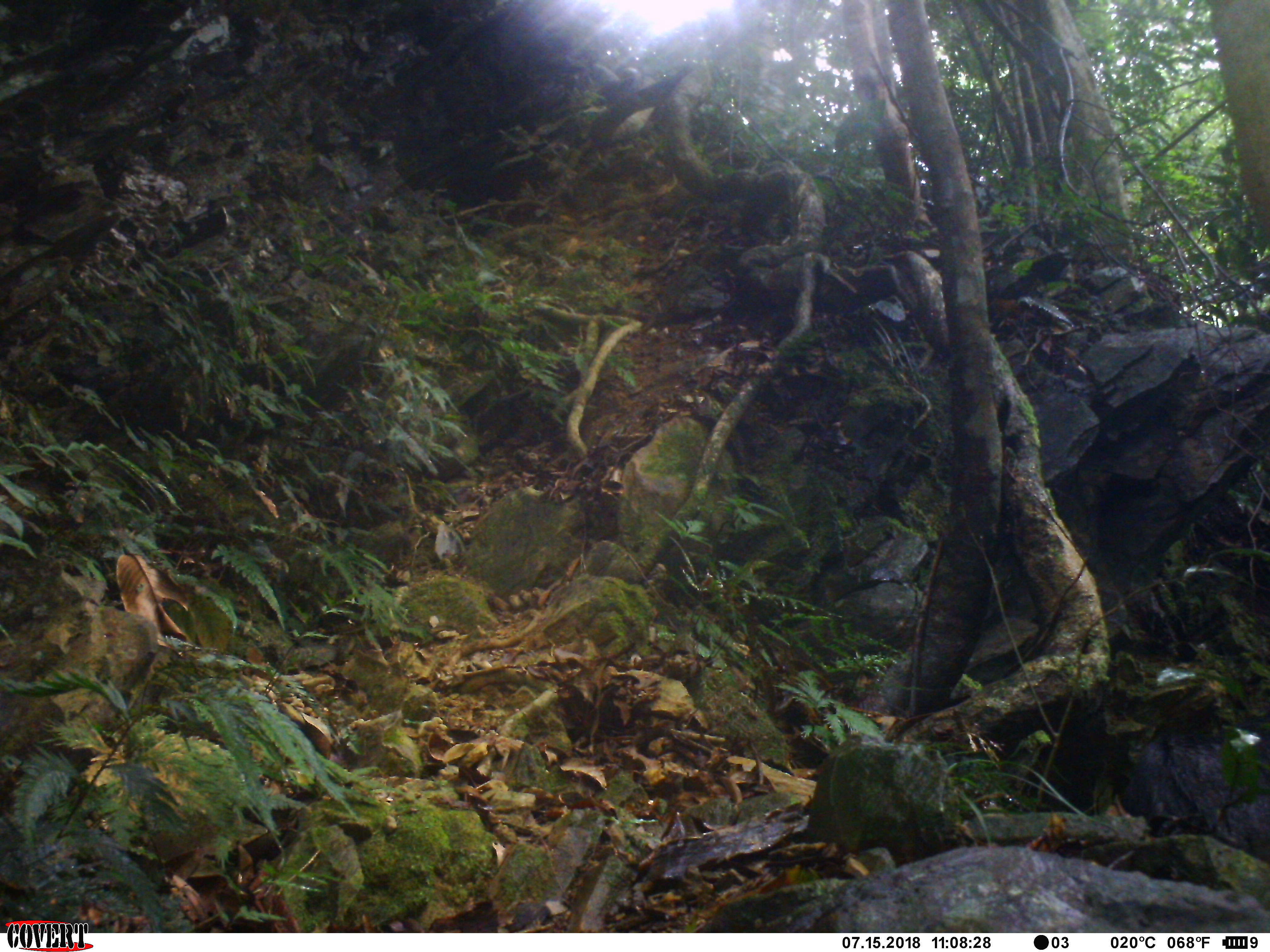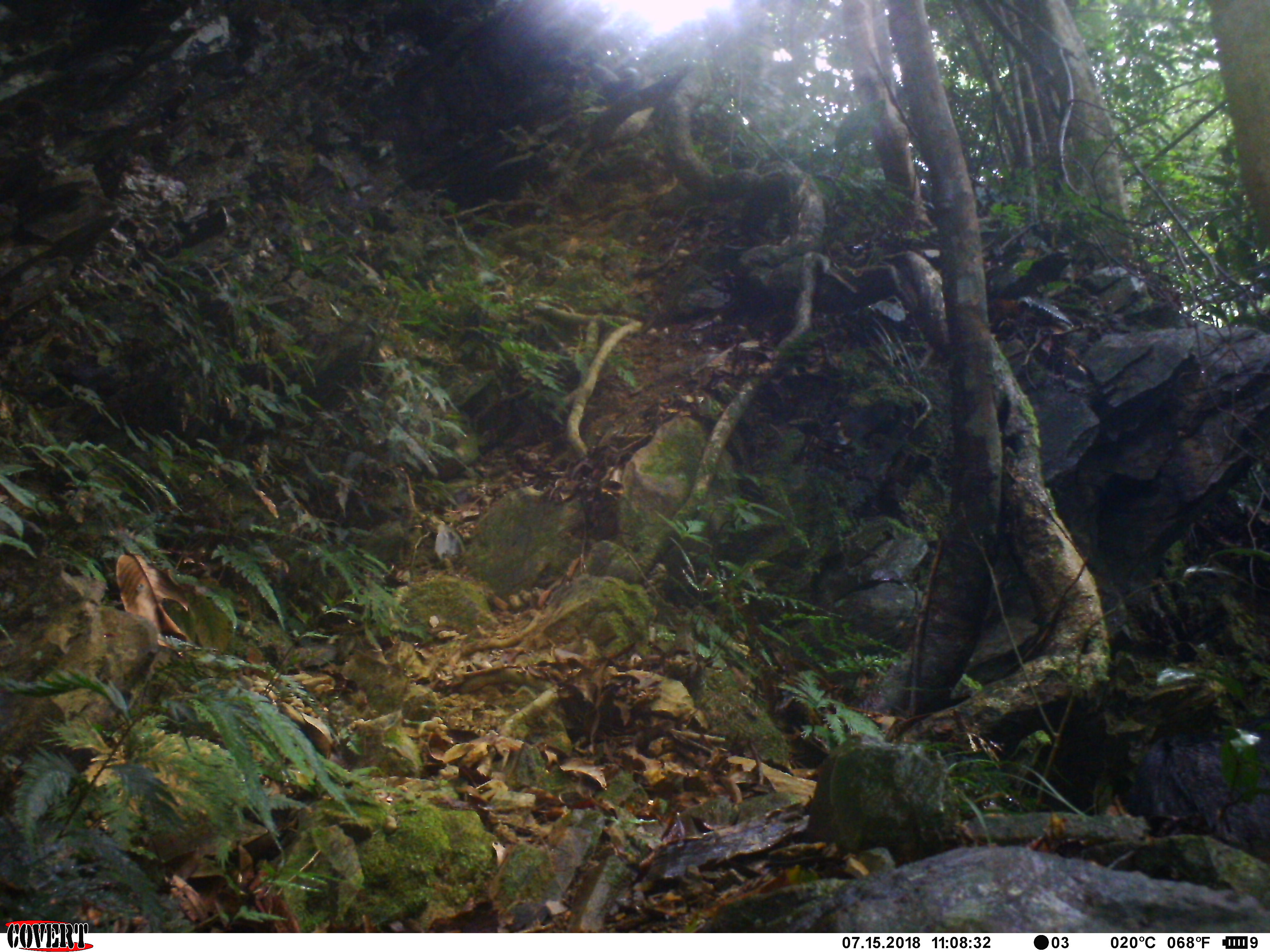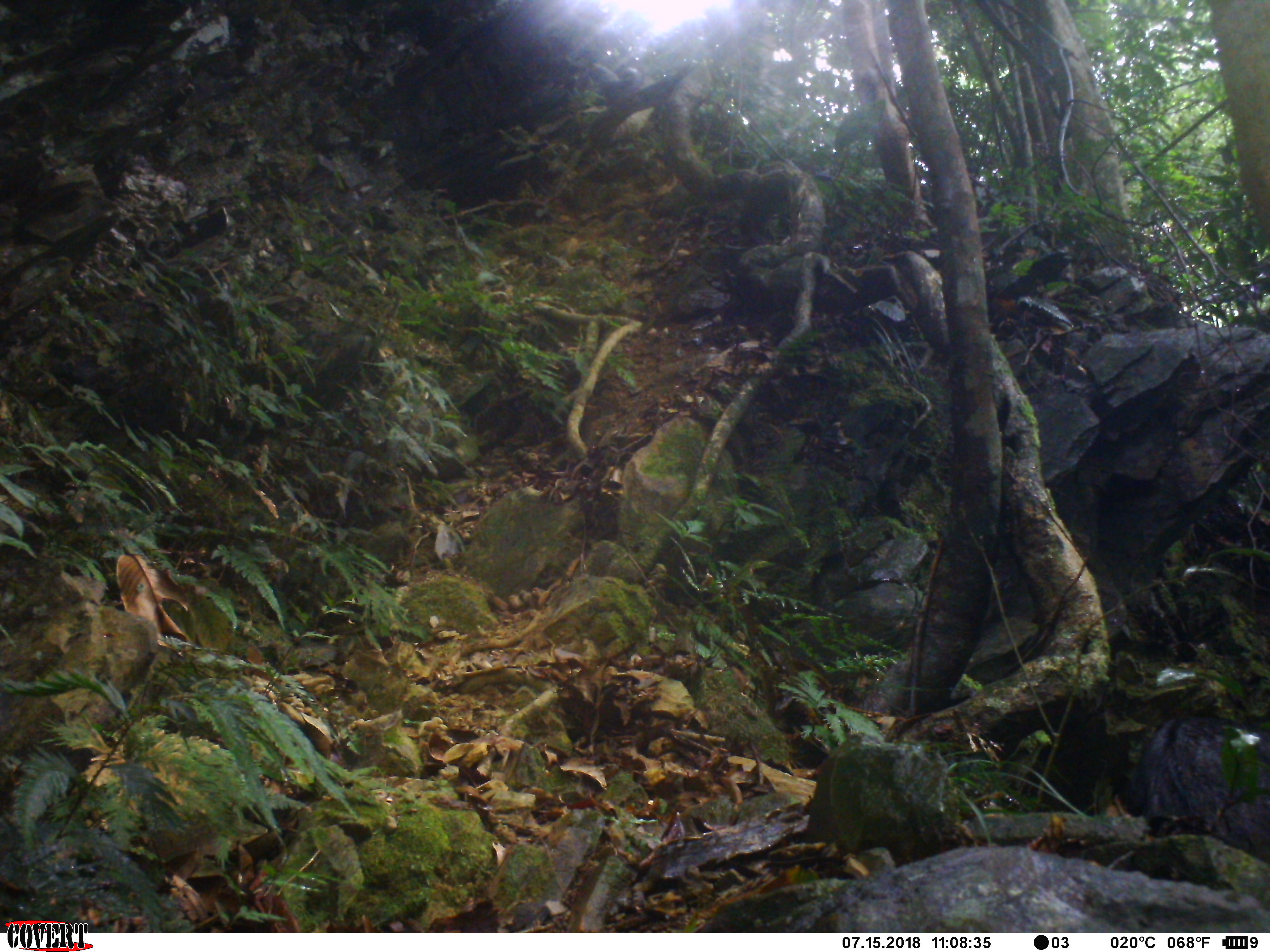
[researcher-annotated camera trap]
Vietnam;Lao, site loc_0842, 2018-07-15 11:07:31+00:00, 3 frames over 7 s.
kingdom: Animalia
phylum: Chordata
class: Mammalia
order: Artiodactyla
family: Bovidae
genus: Capricornis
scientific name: Capricornis sumatraensis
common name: chinese serow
Chinese serow (Capricornis sumatraensis). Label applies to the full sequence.